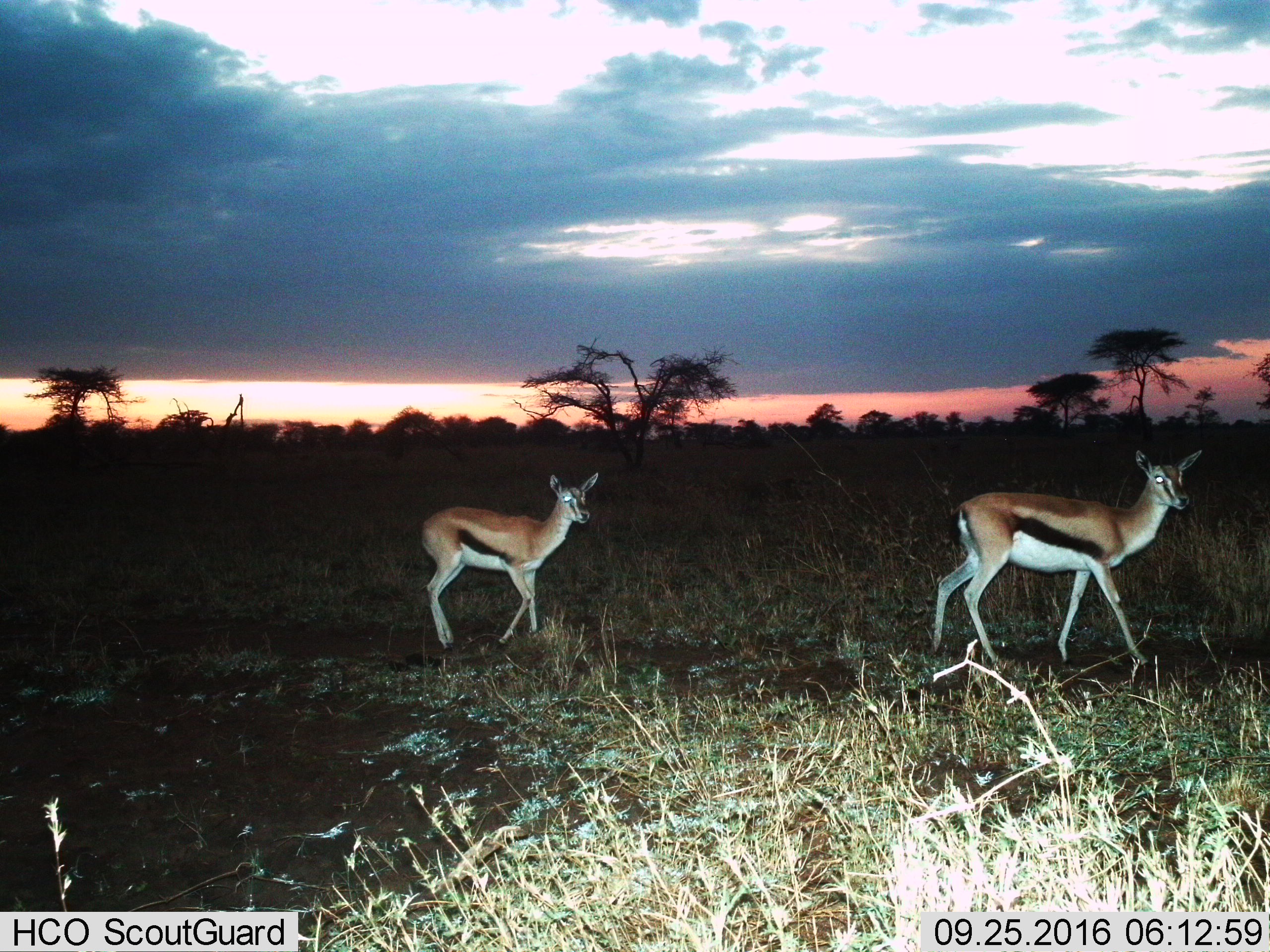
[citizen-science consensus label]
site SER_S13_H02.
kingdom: Animalia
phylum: Chordata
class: Mammalia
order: Artiodactyla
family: Bovidae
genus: Eudorcas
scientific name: Eudorcas thomsonii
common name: thomson's gazelle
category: gazellethomsons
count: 2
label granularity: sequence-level